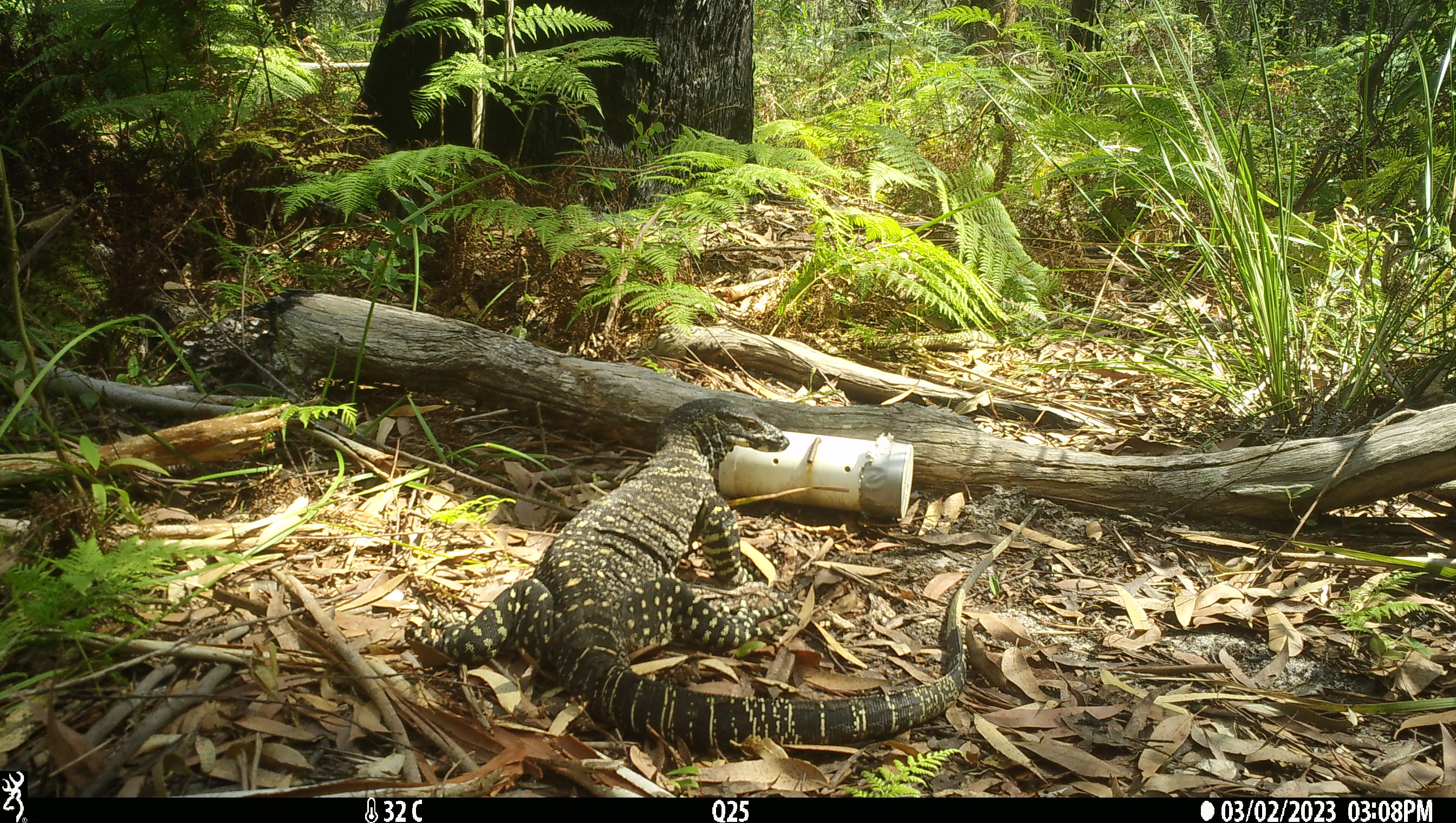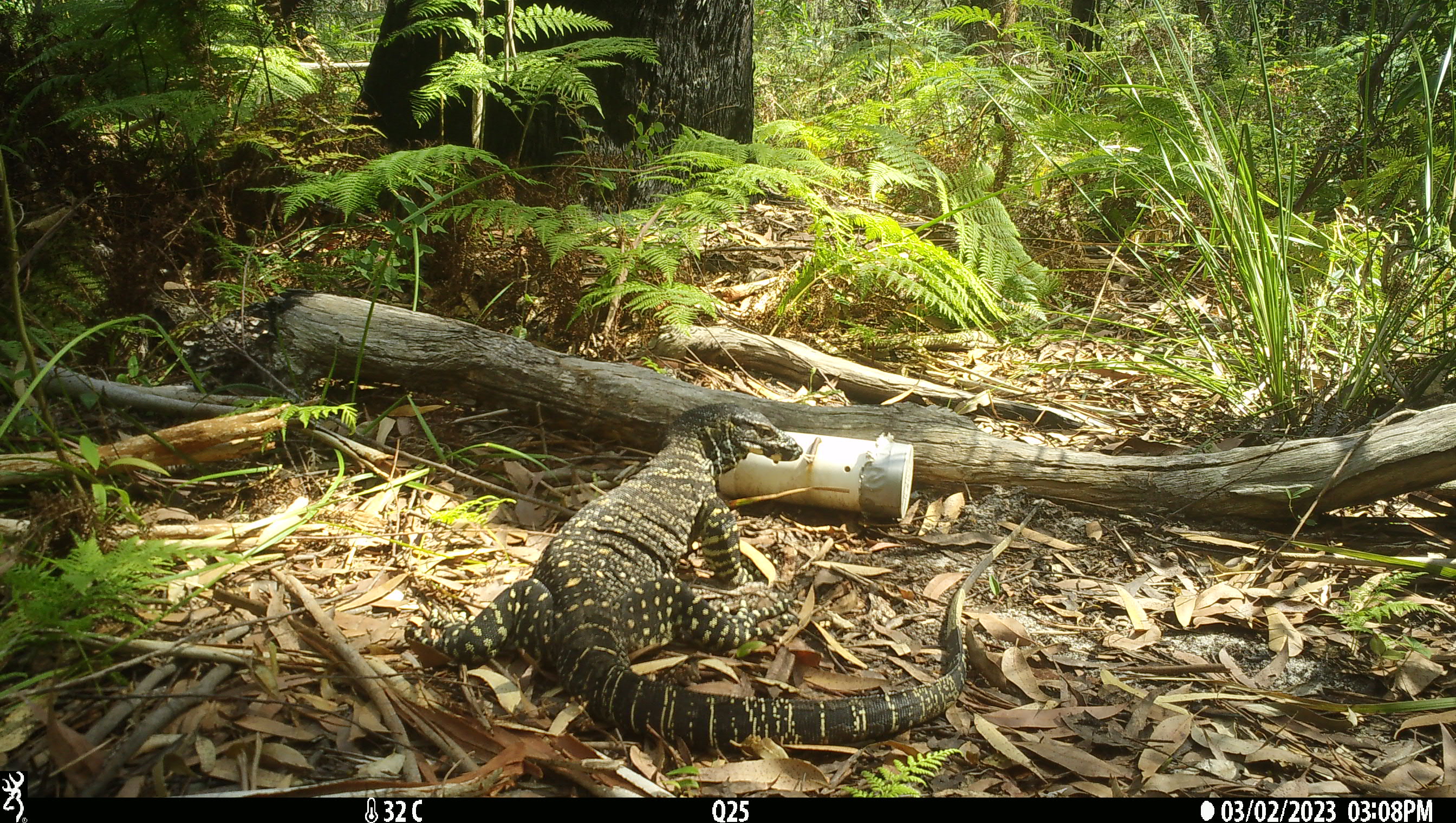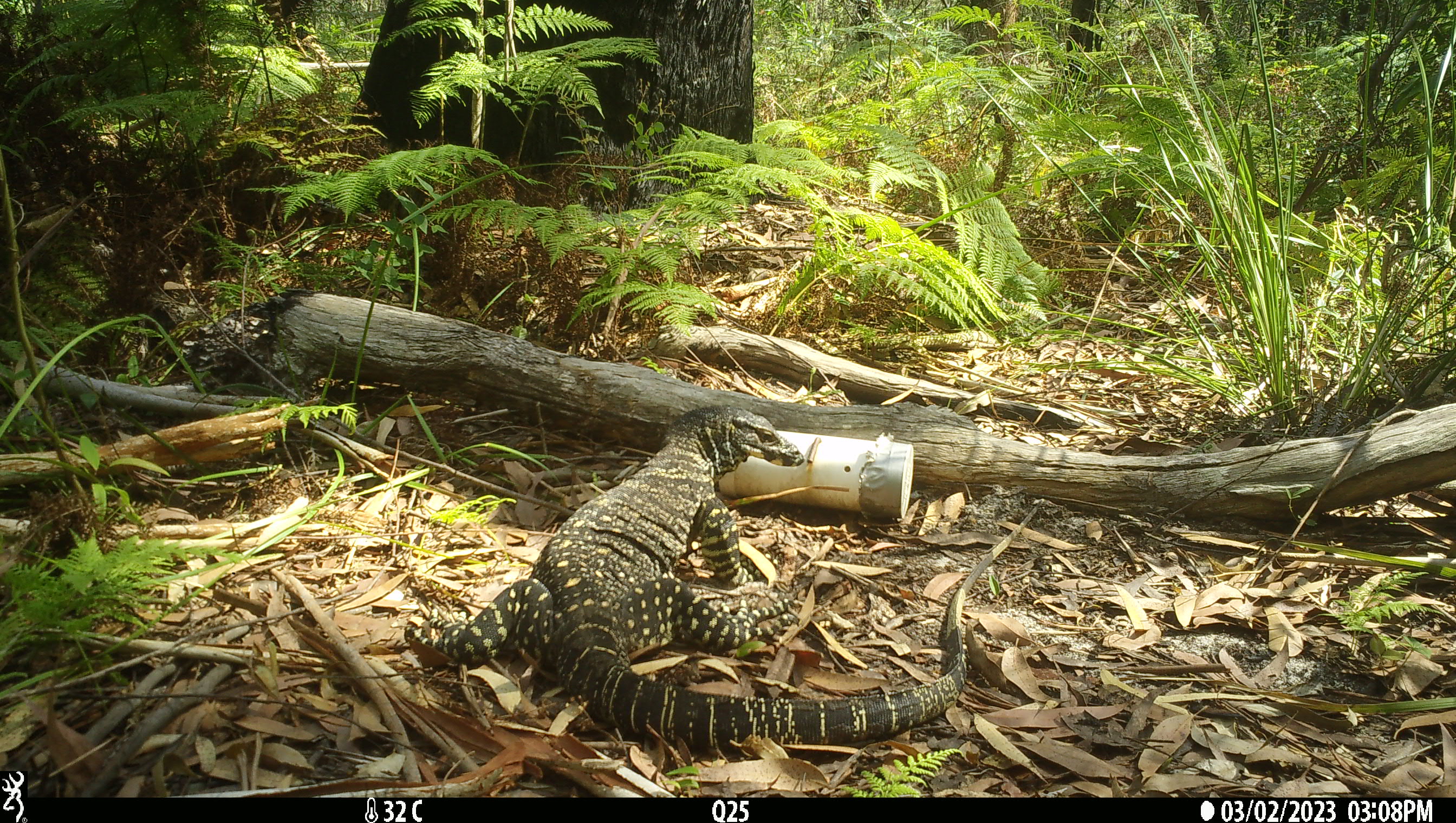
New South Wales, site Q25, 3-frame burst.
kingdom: Animalia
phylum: Chordata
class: Reptilia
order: Squamata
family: Varanidae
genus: Varanus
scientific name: Varanus varius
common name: lace monitor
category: goanna